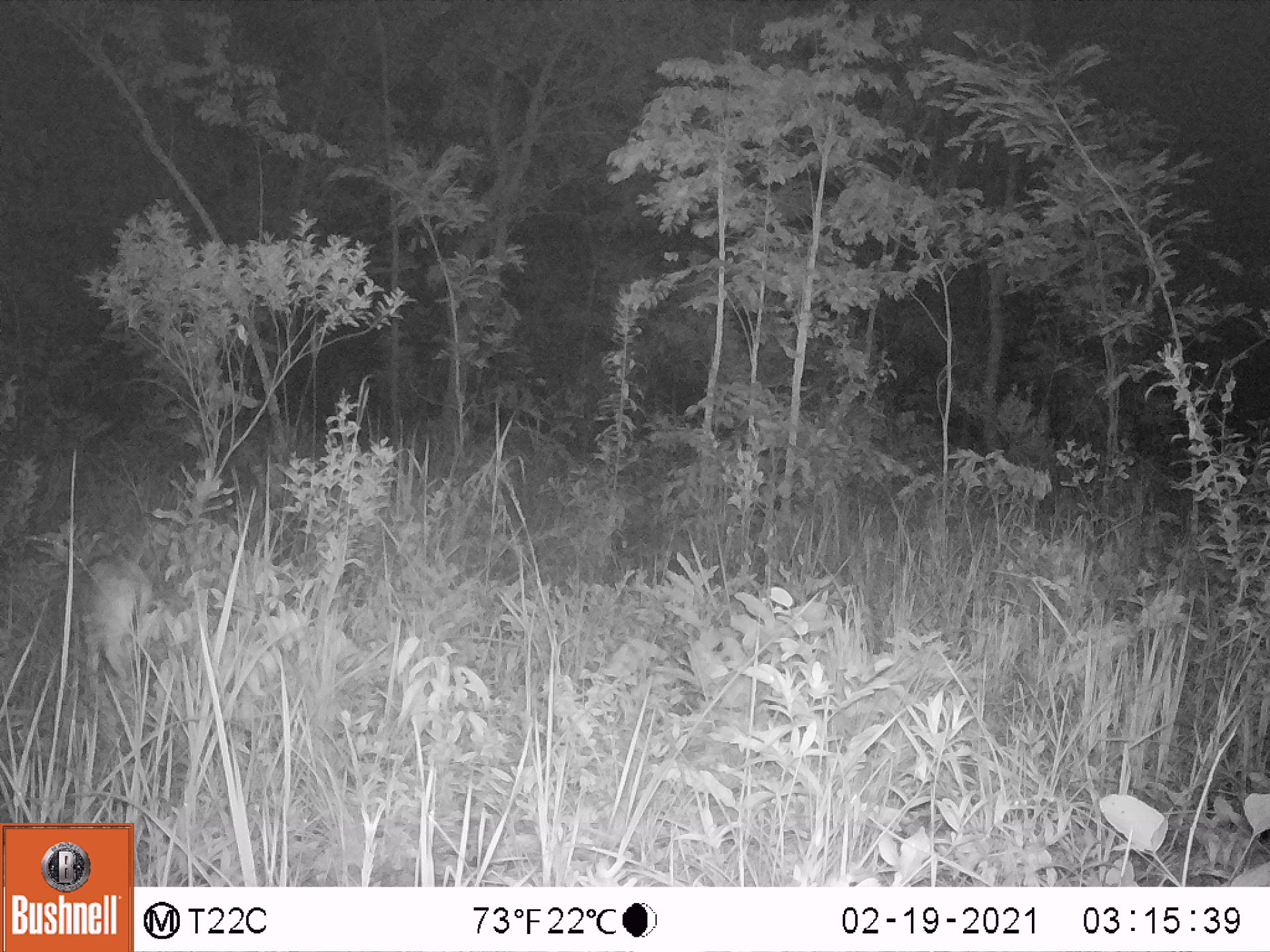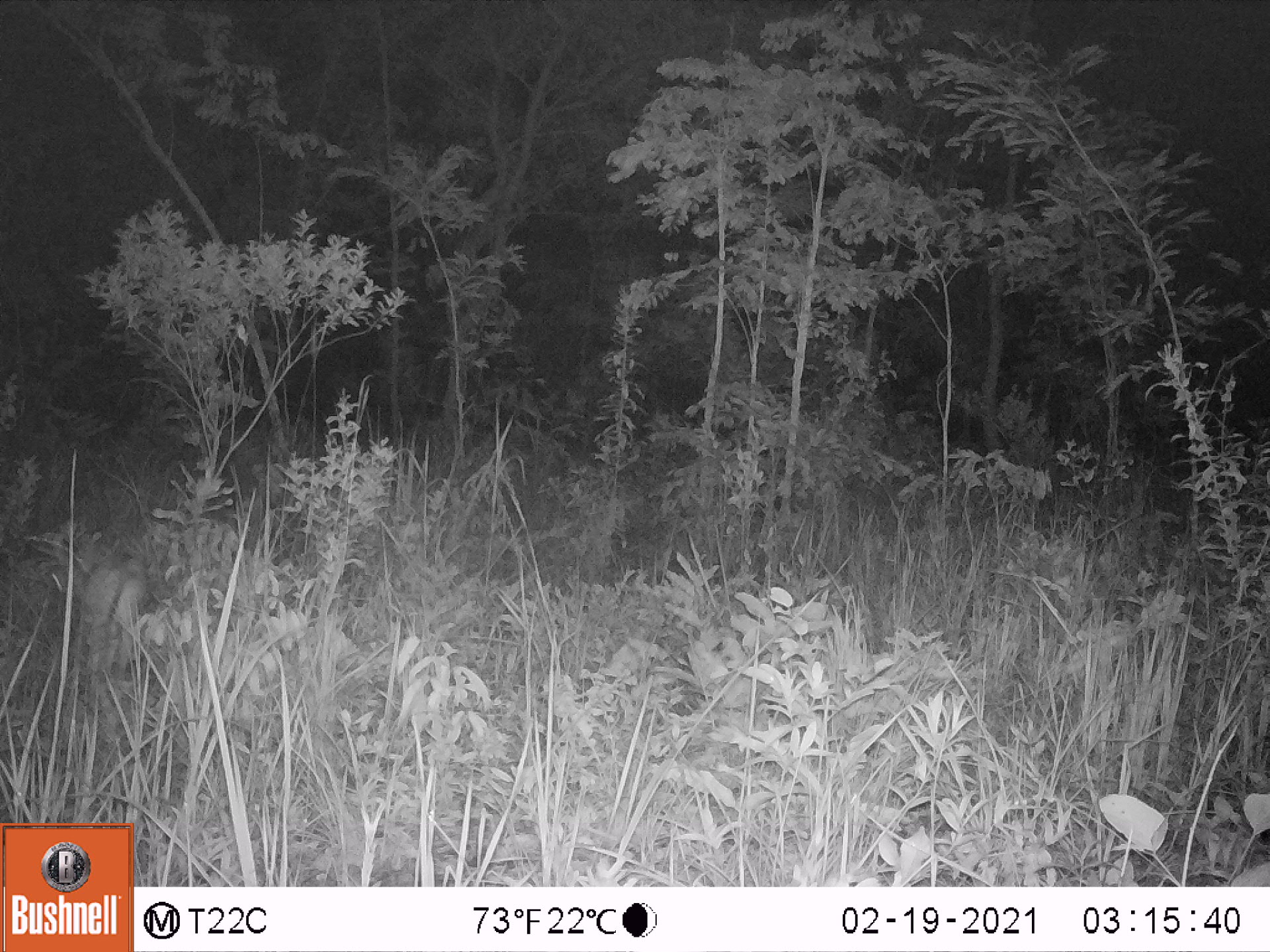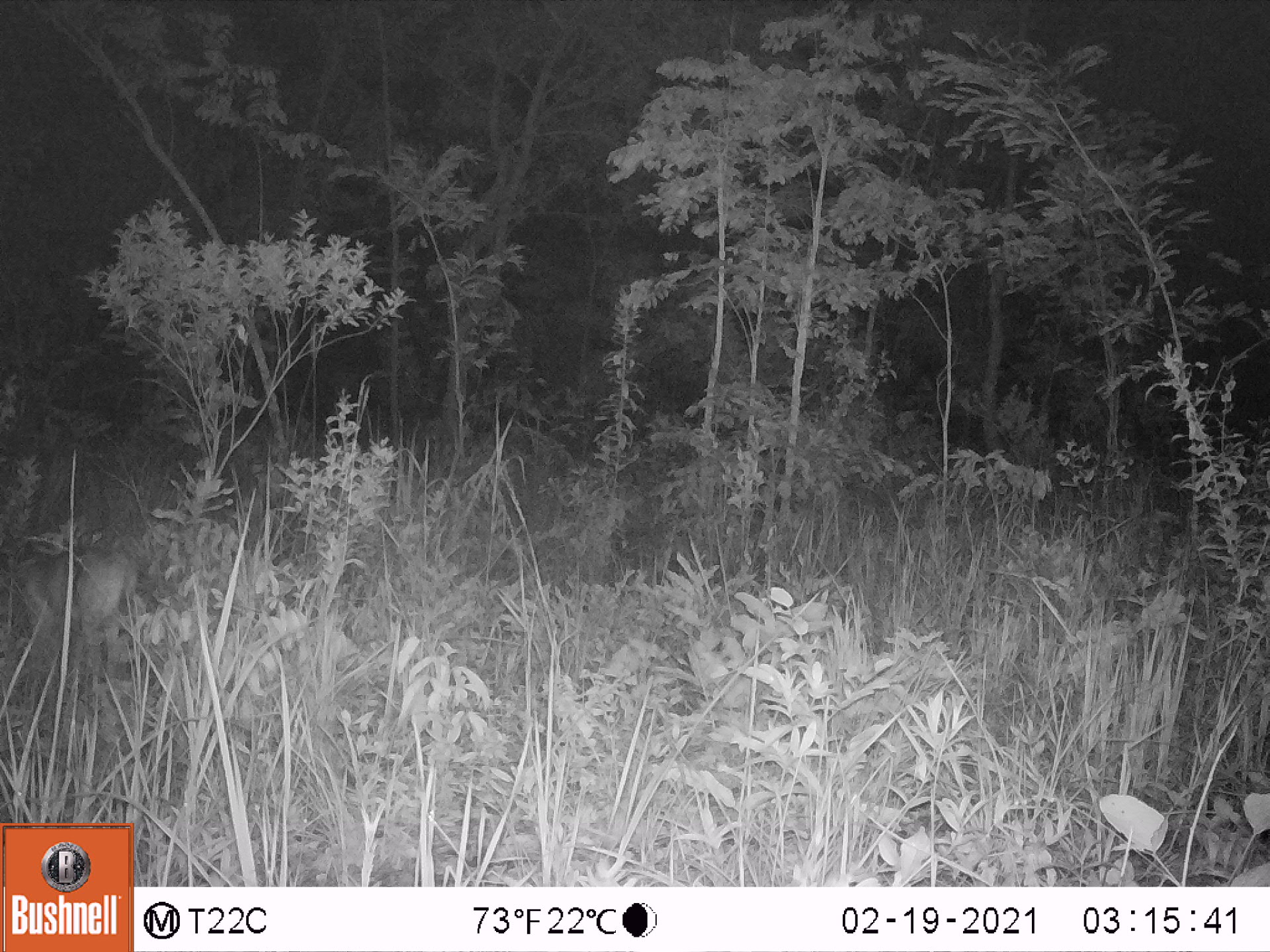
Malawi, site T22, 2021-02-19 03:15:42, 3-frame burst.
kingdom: Animalia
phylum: Chordata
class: Mammalia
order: Artiodactyla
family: Bovidae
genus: Sylvicapra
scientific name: Sylvicapra grimmia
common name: common duiker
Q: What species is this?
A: Common duiker (Sylvicapra grimmia).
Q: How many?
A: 1.